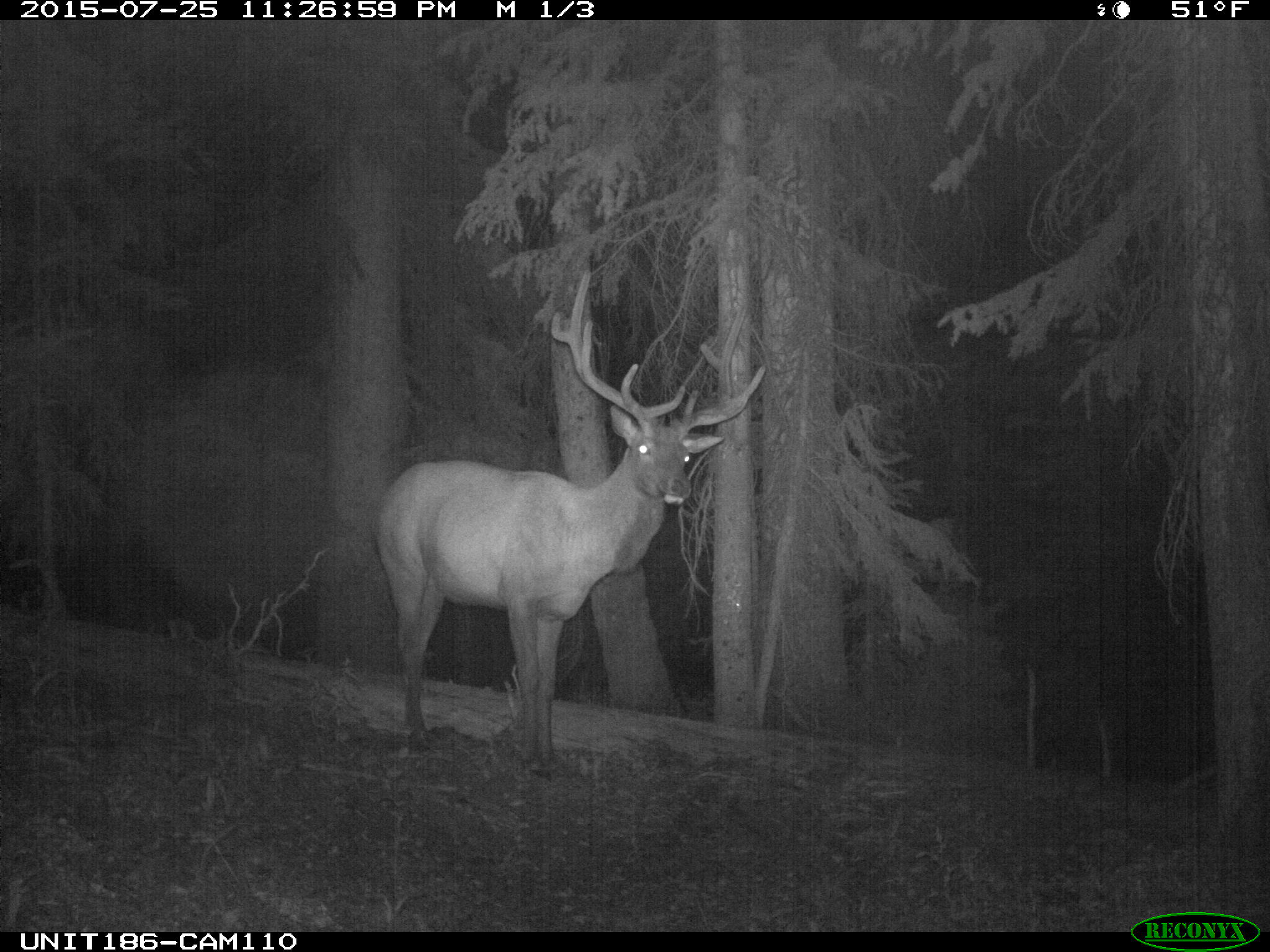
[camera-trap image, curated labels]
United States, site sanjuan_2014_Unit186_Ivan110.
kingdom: Animalia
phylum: Chordata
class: Mammalia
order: Artiodactyla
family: Cervidae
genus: Cervus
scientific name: Cervus elaphus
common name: red deer